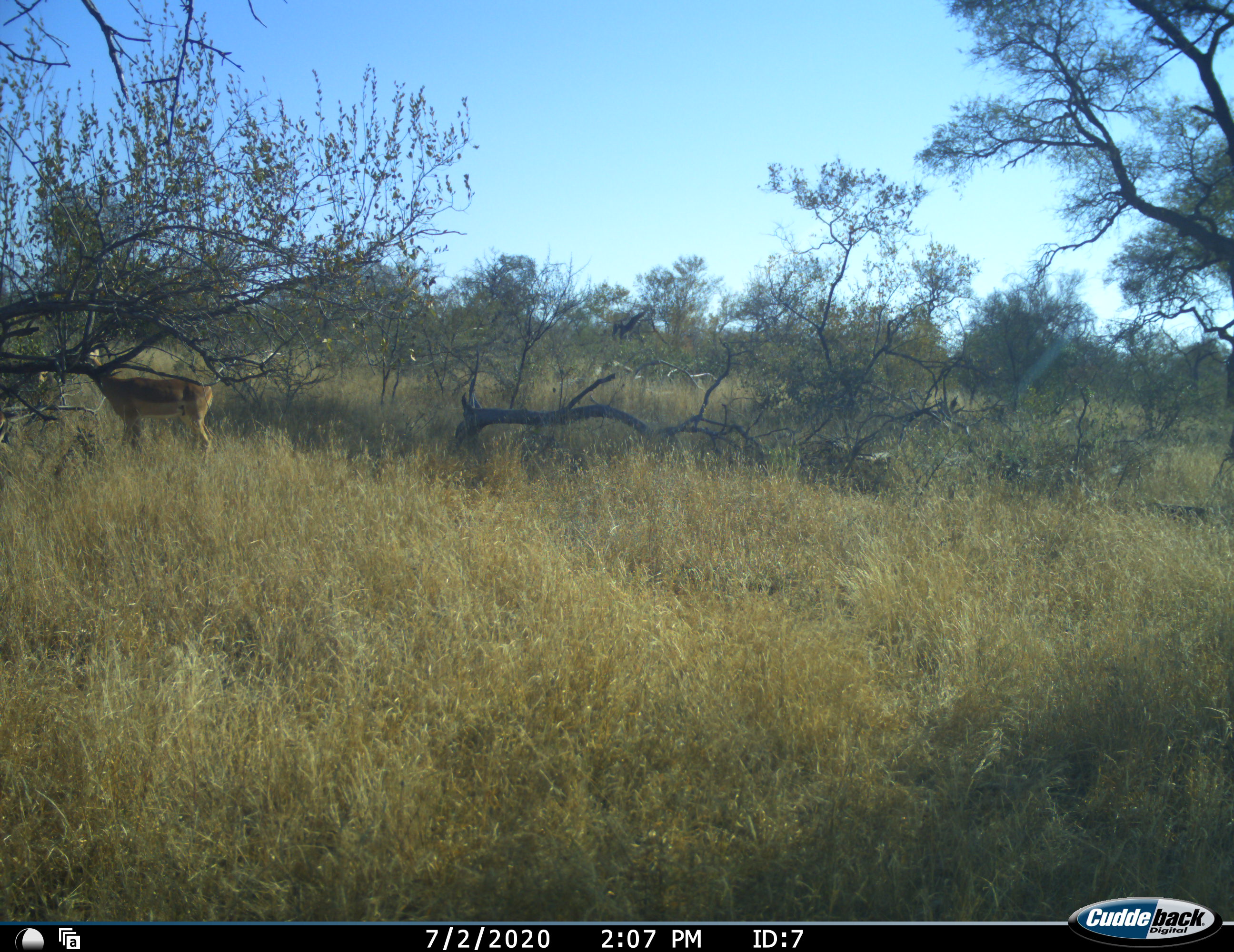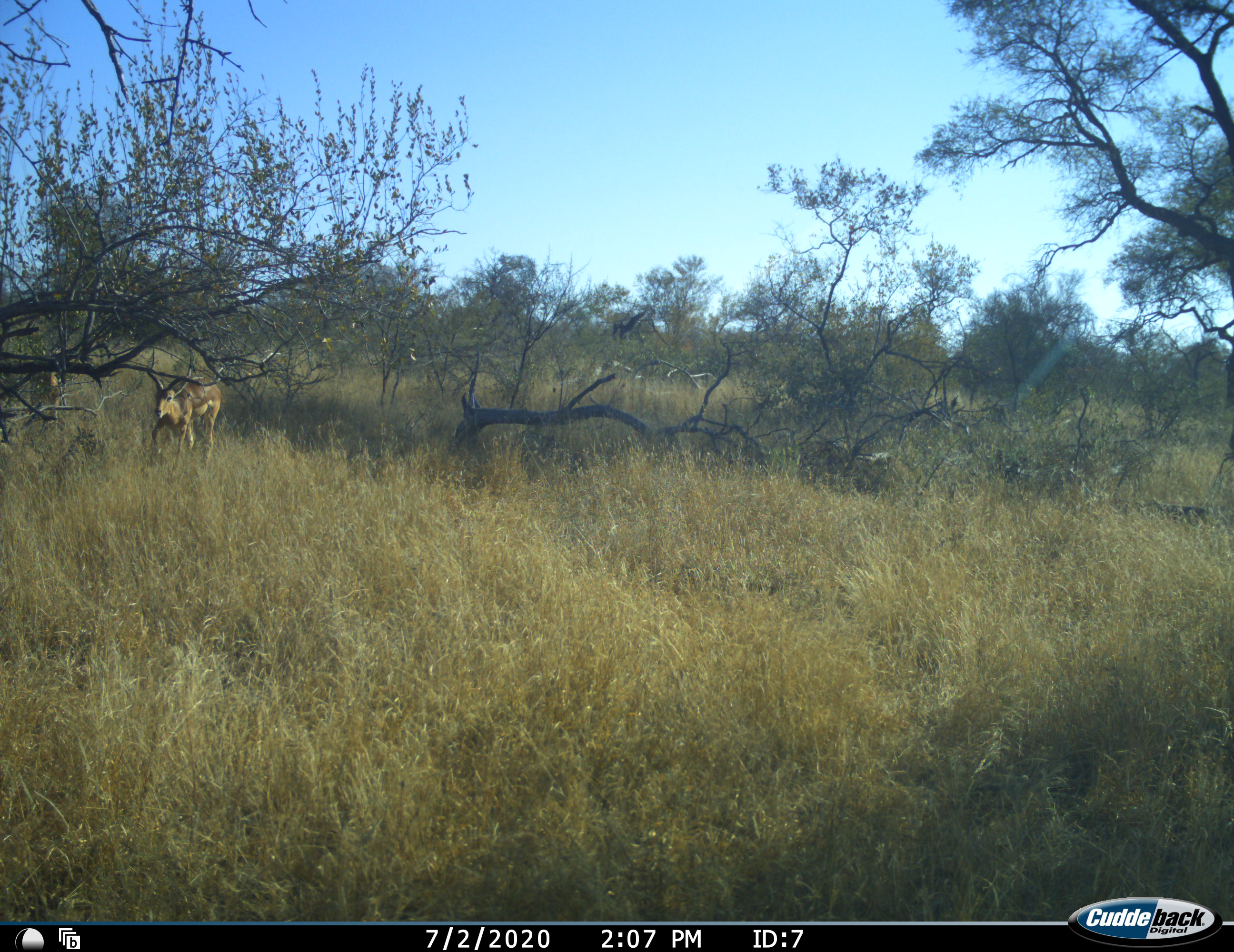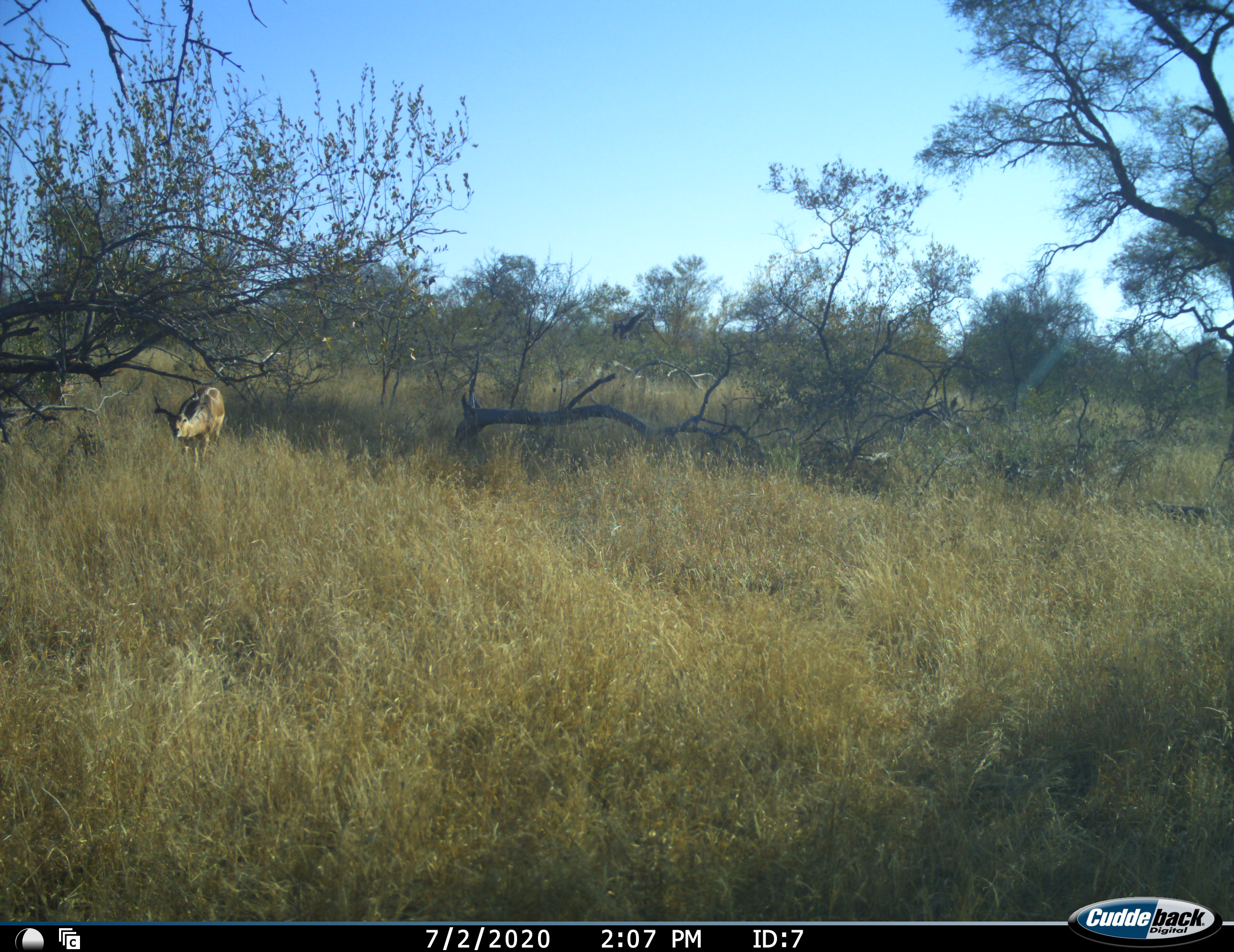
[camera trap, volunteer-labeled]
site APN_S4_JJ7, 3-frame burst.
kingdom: Animalia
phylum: Chordata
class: Mammalia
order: Artiodactyla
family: Bovidae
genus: Aepyceros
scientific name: Aepyceros melampus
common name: impala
Impala (Aepyceros melampus), count 2. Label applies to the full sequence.